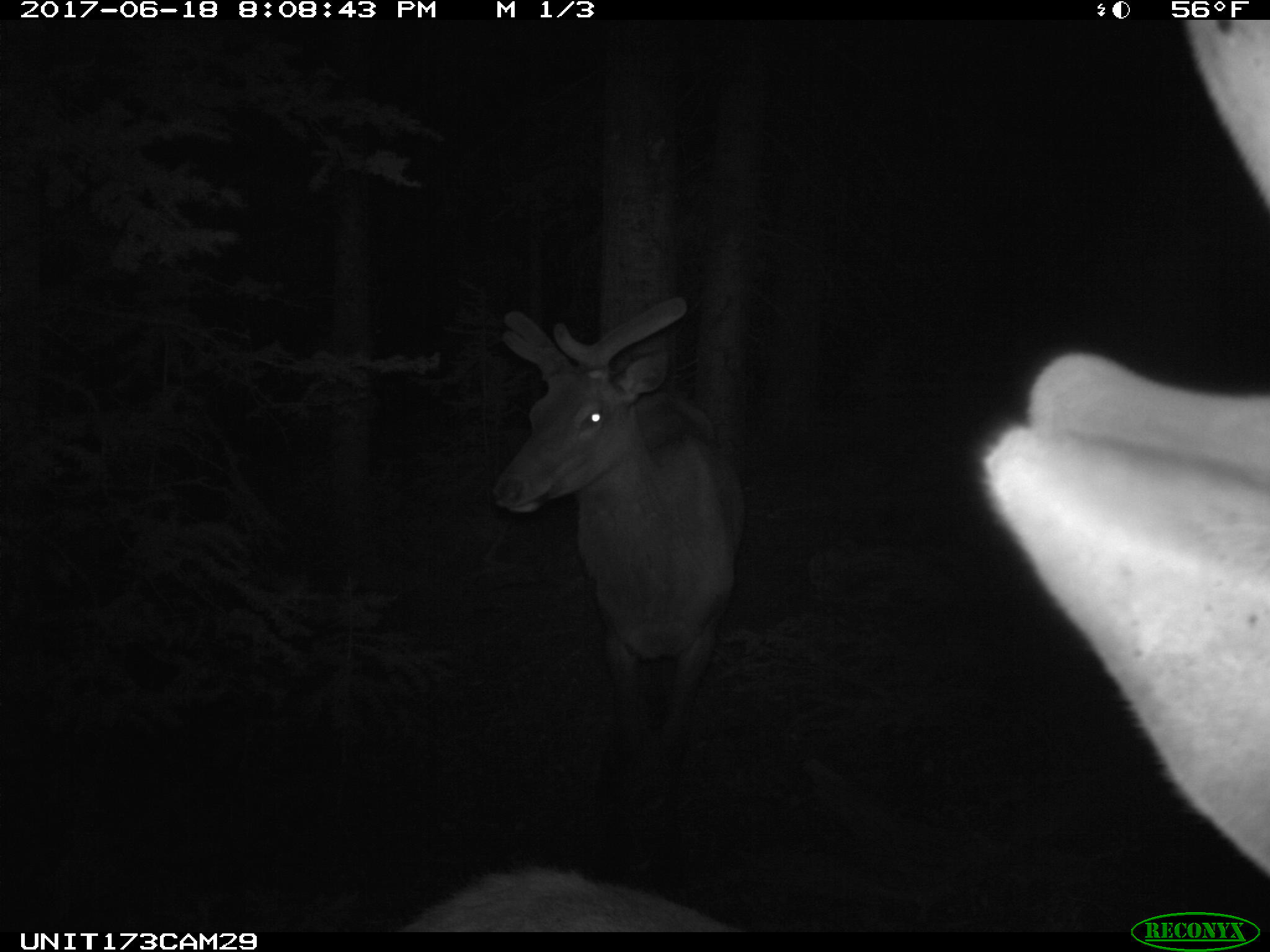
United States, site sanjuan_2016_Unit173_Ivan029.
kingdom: Animalia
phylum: Chordata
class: Mammalia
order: Artiodactyla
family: Cervidae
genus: Cervus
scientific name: Cervus elaphus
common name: red deer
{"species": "Cervus elaphus (red deer)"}